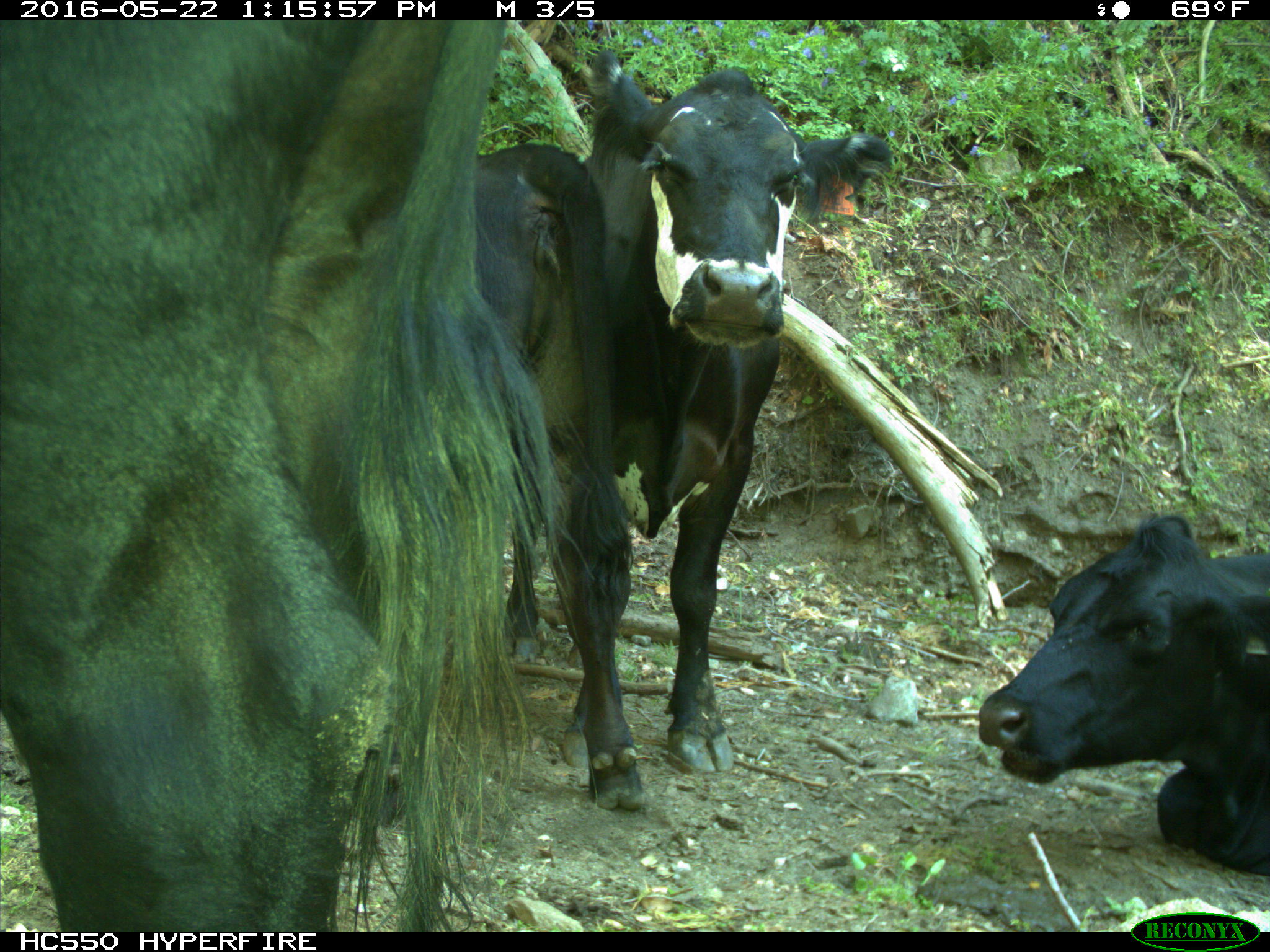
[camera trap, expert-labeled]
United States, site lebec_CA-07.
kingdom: Animalia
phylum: Chordata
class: Mammalia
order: Artiodactyla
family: Bovidae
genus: Bos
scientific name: Bos taurus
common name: domestic cow